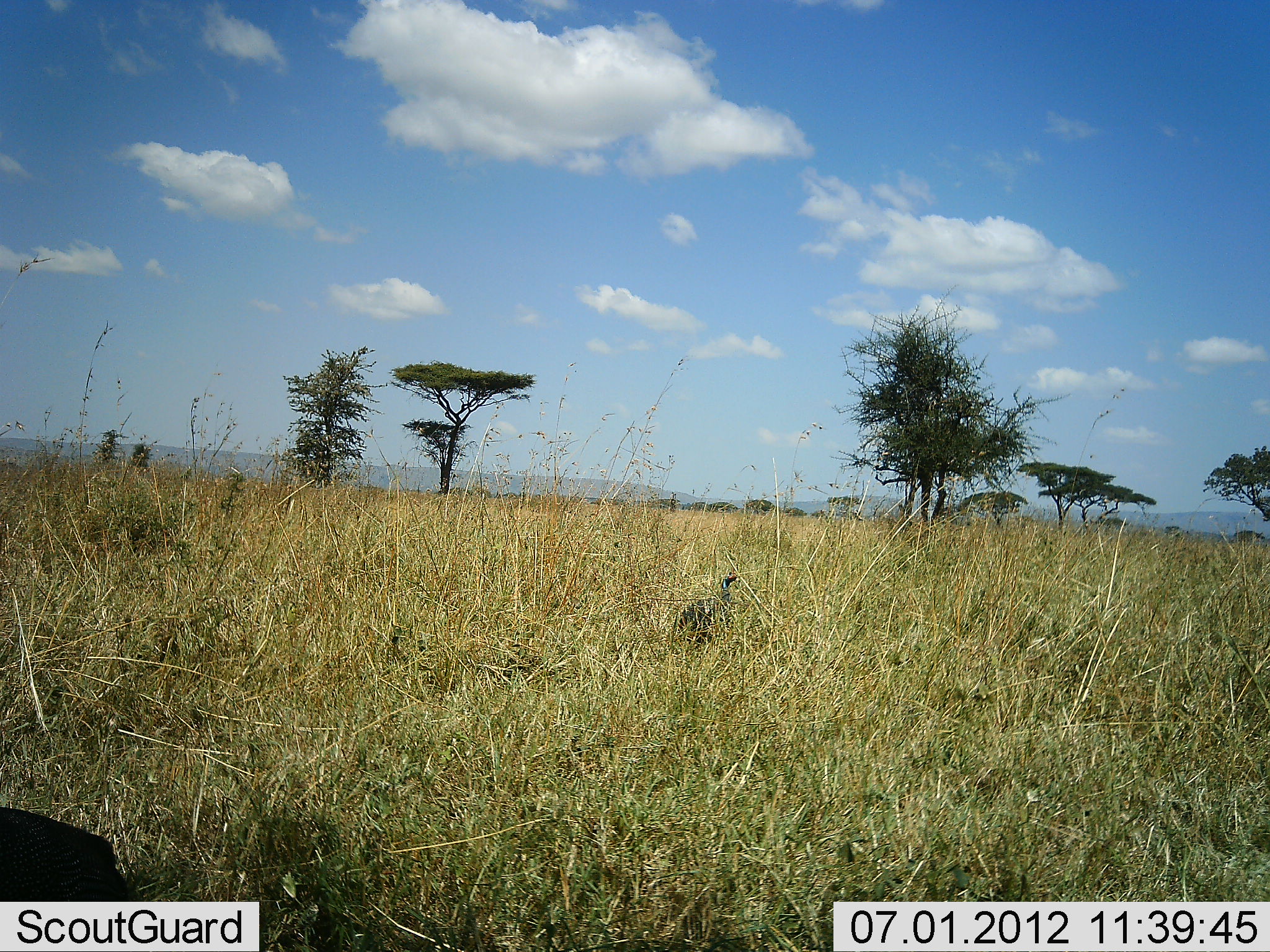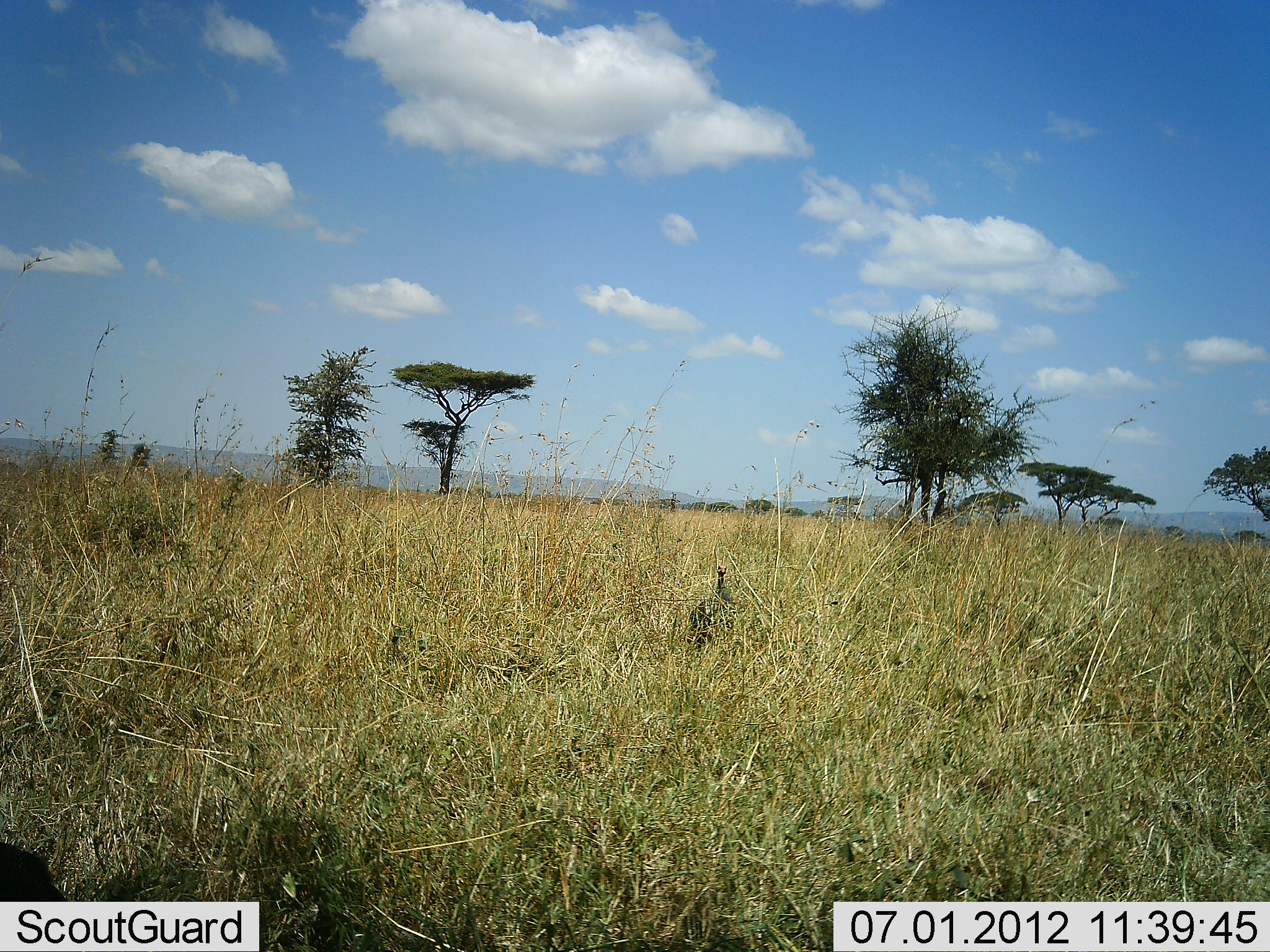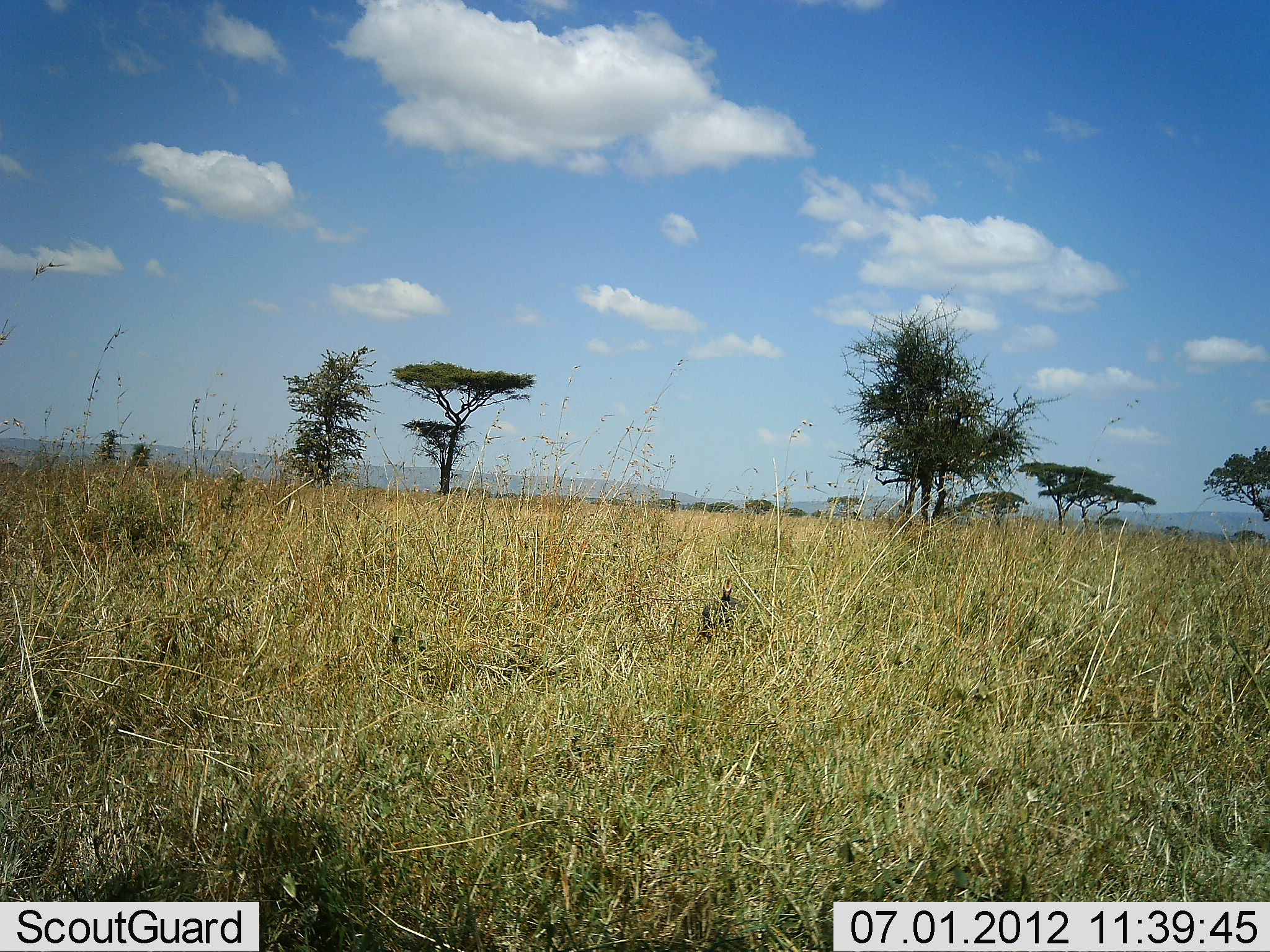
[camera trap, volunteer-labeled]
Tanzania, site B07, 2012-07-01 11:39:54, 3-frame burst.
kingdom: Animalia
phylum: Chordata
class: Aves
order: Galliformes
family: Numididae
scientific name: Numididae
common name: guinea fowl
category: guineafowl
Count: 2.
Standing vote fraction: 50%.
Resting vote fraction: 0%.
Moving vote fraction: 50%.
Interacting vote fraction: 0%.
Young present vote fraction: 0%.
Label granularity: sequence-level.